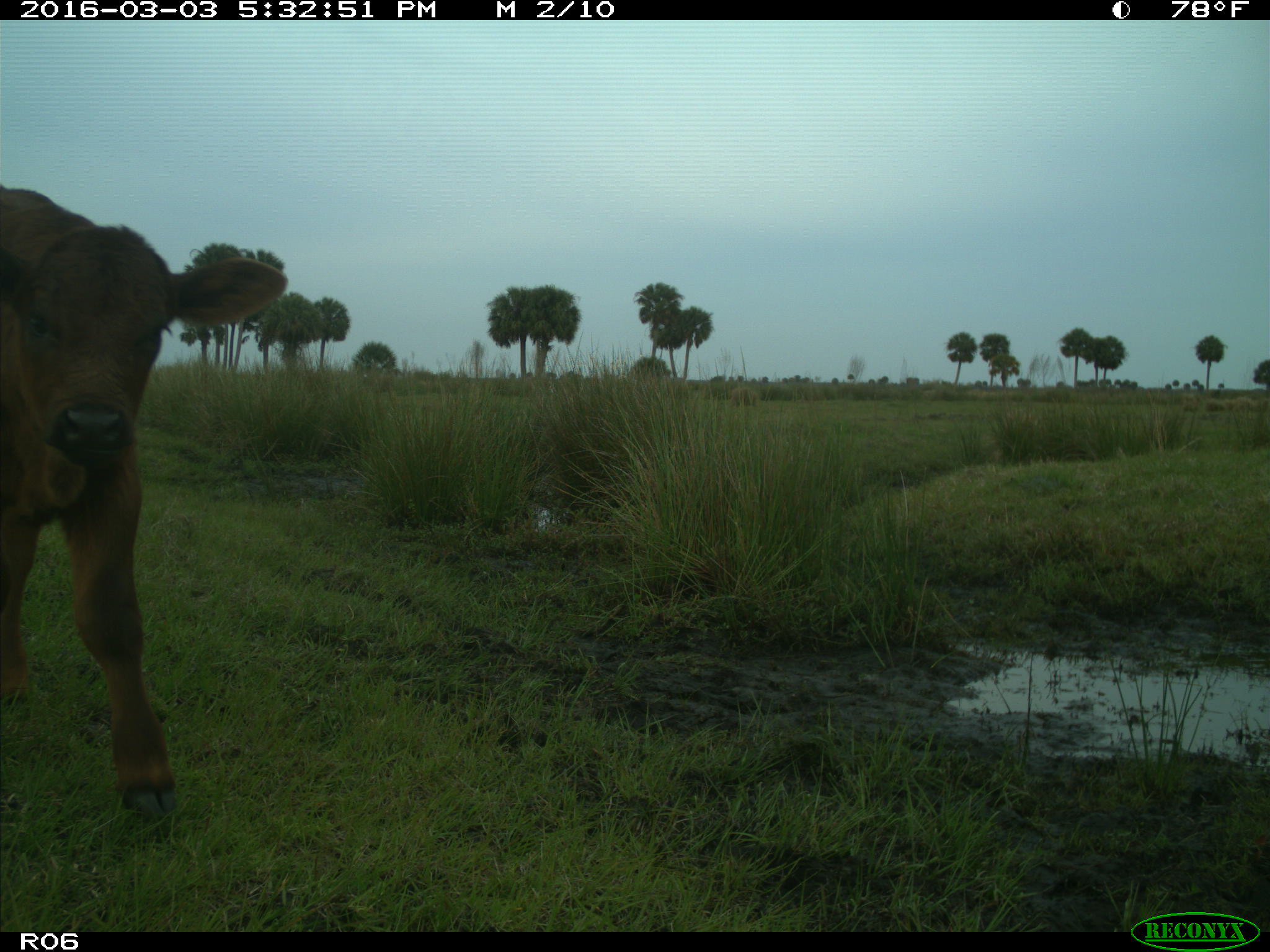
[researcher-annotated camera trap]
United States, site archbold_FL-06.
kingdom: Animalia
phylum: Chordata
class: Mammalia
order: Artiodactyla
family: Bovidae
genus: Bos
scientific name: Bos taurus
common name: domestic cow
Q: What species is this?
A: Bos taurus (domestic cow).